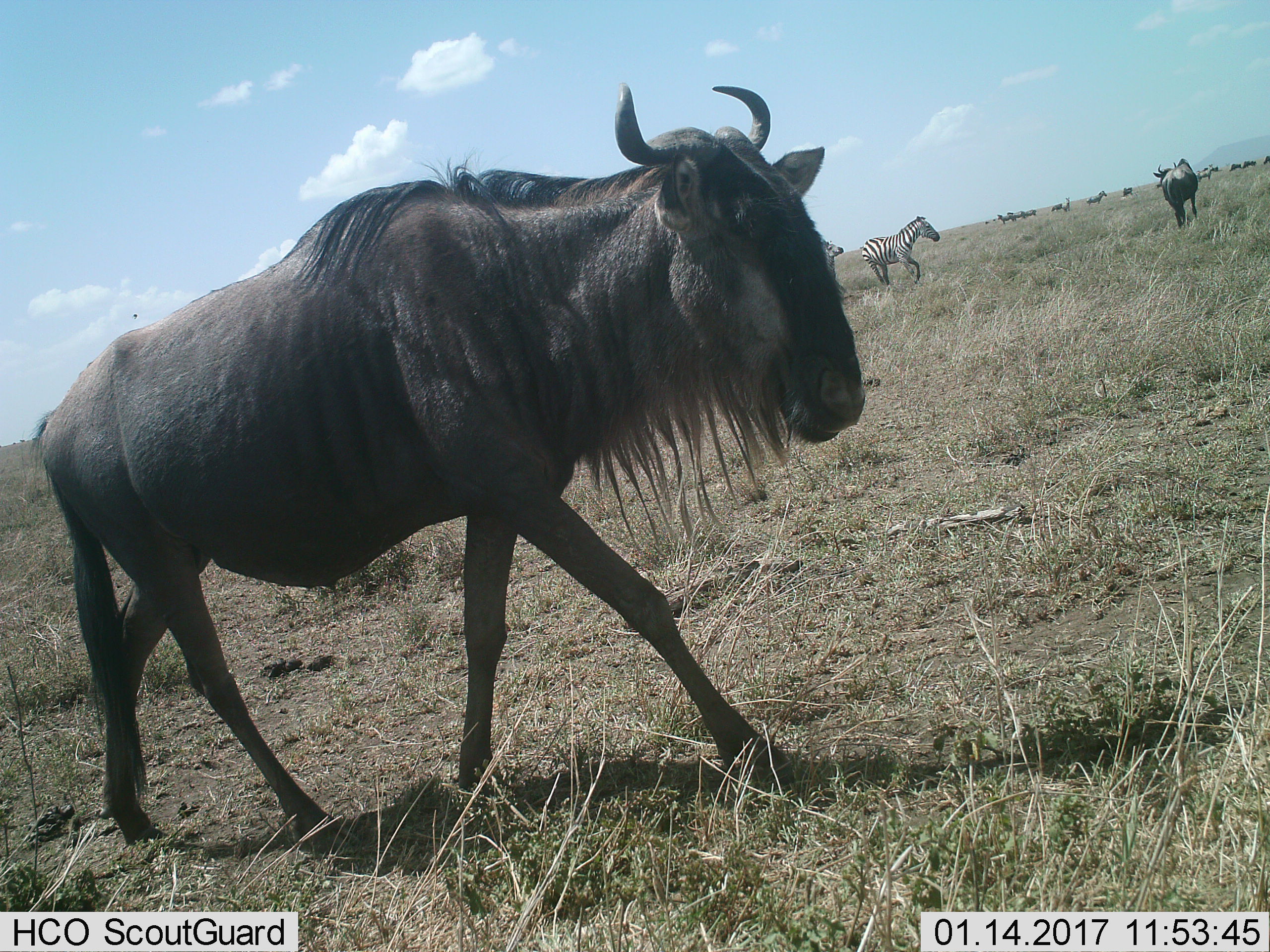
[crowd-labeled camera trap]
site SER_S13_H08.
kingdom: Animalia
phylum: Chordata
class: Mammalia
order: Artiodactyla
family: Bovidae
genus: Connochaetes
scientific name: Connochaetes taurinus taurinus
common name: blue wildebeest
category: wildebeestblue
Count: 6.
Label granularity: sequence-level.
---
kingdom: Animalia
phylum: Chordata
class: Mammalia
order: Perissodactyla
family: Equidae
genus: Equus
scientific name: Equus quagga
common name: plains zebra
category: zebraplains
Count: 2.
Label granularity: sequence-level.